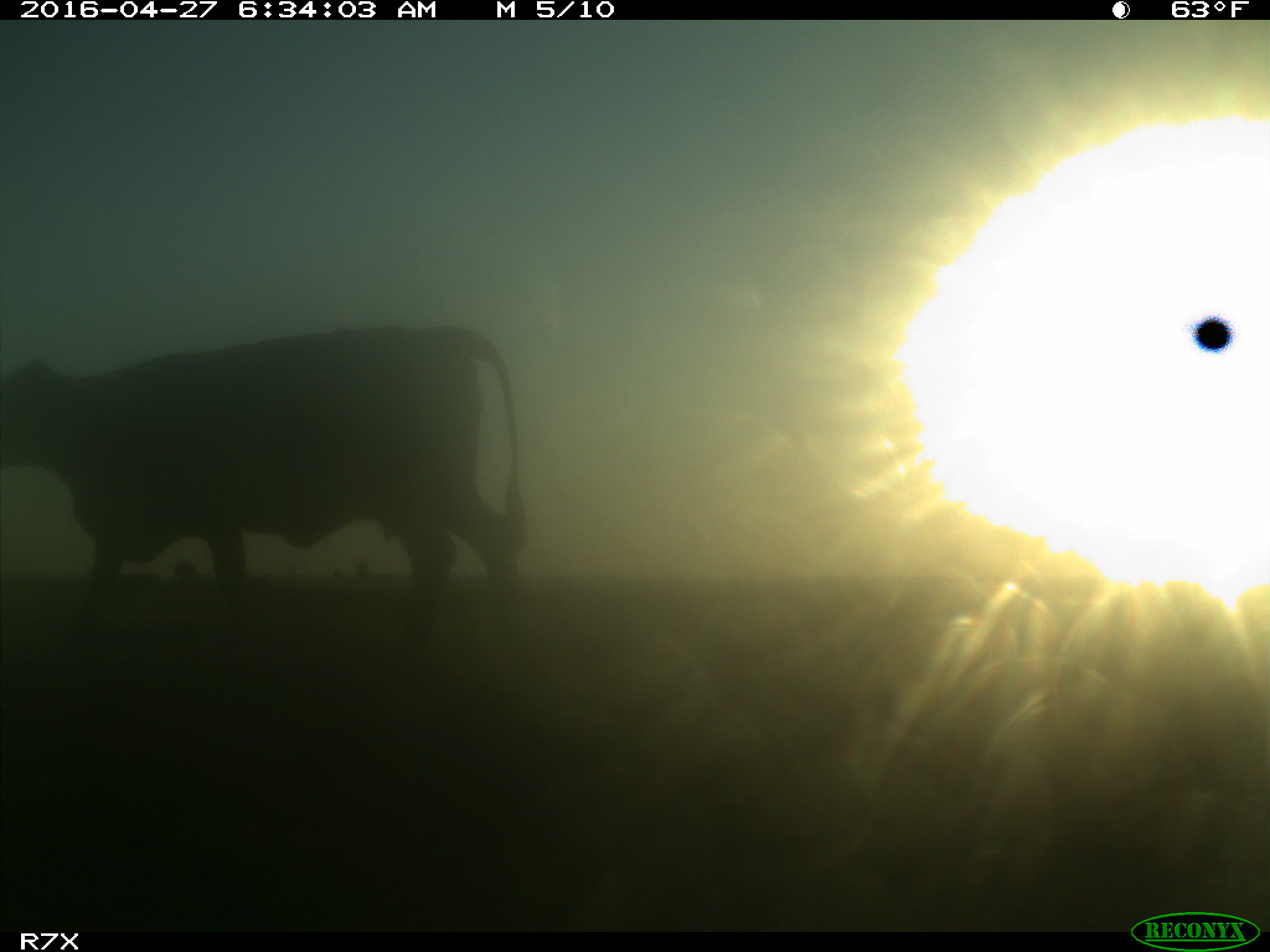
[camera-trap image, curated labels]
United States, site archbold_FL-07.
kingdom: Animalia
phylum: Chordata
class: Mammalia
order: Artiodactyla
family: Bovidae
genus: Bos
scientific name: Bos taurus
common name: domestic cow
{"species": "Bos taurus (domestic cow)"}